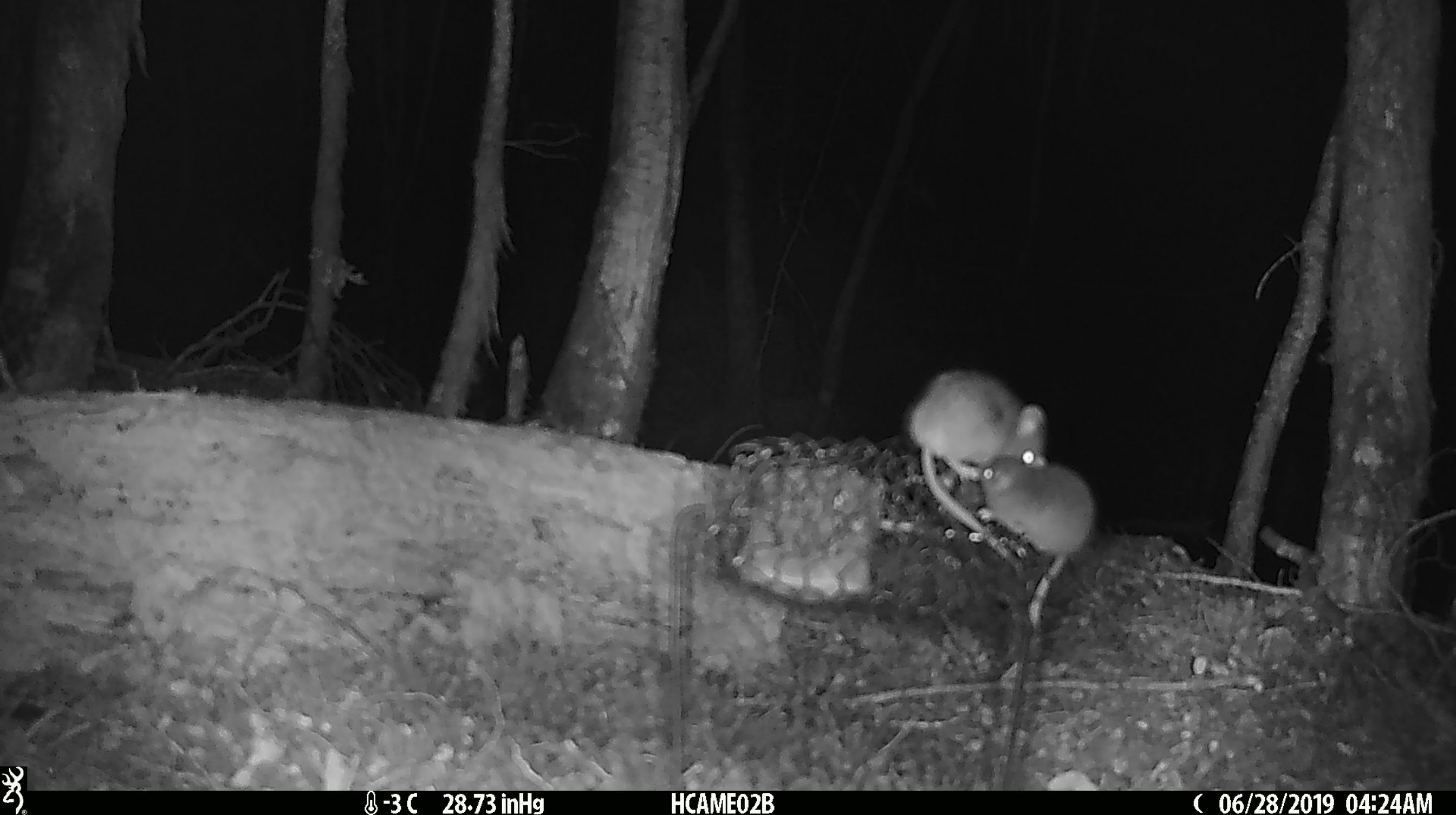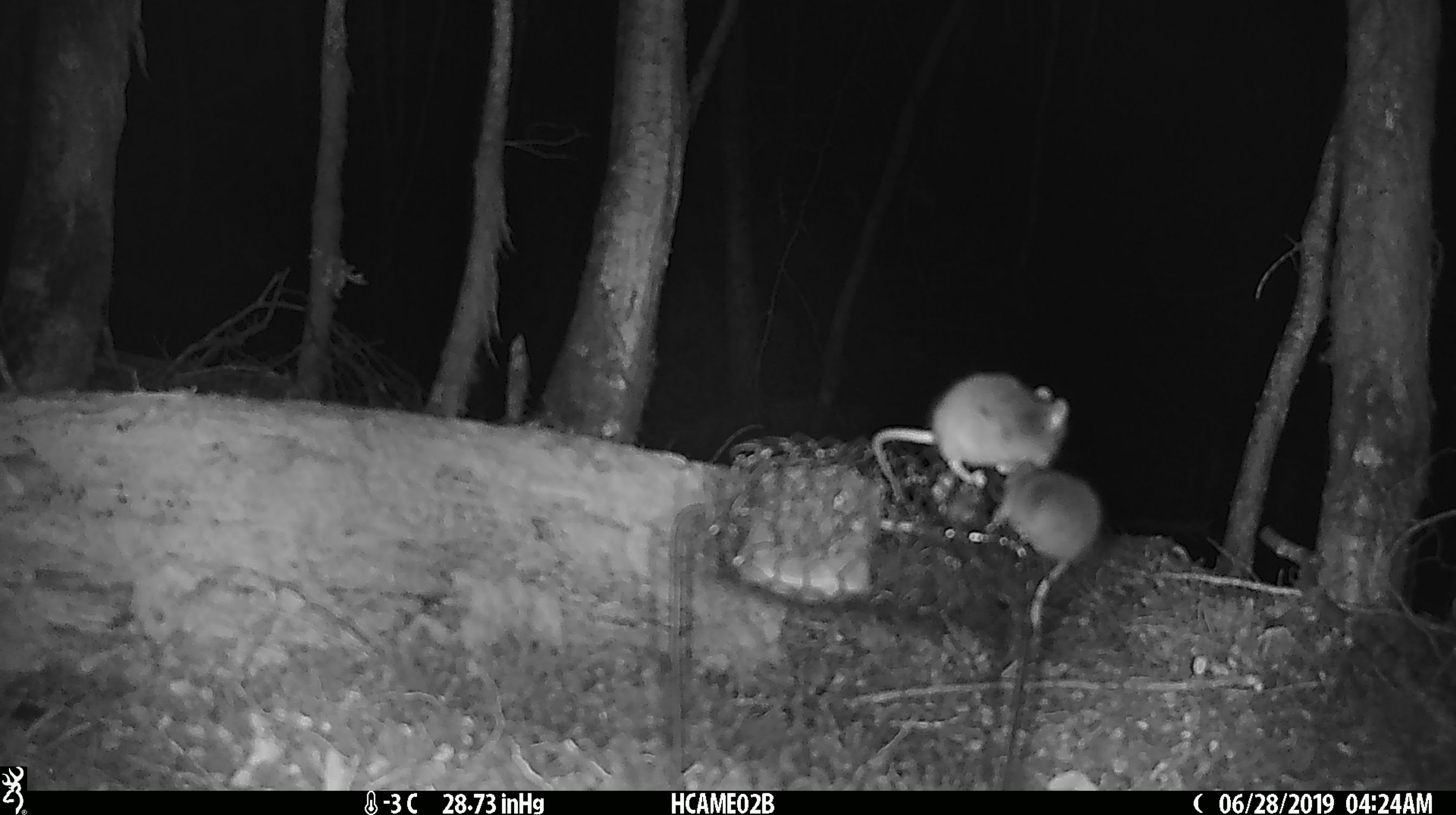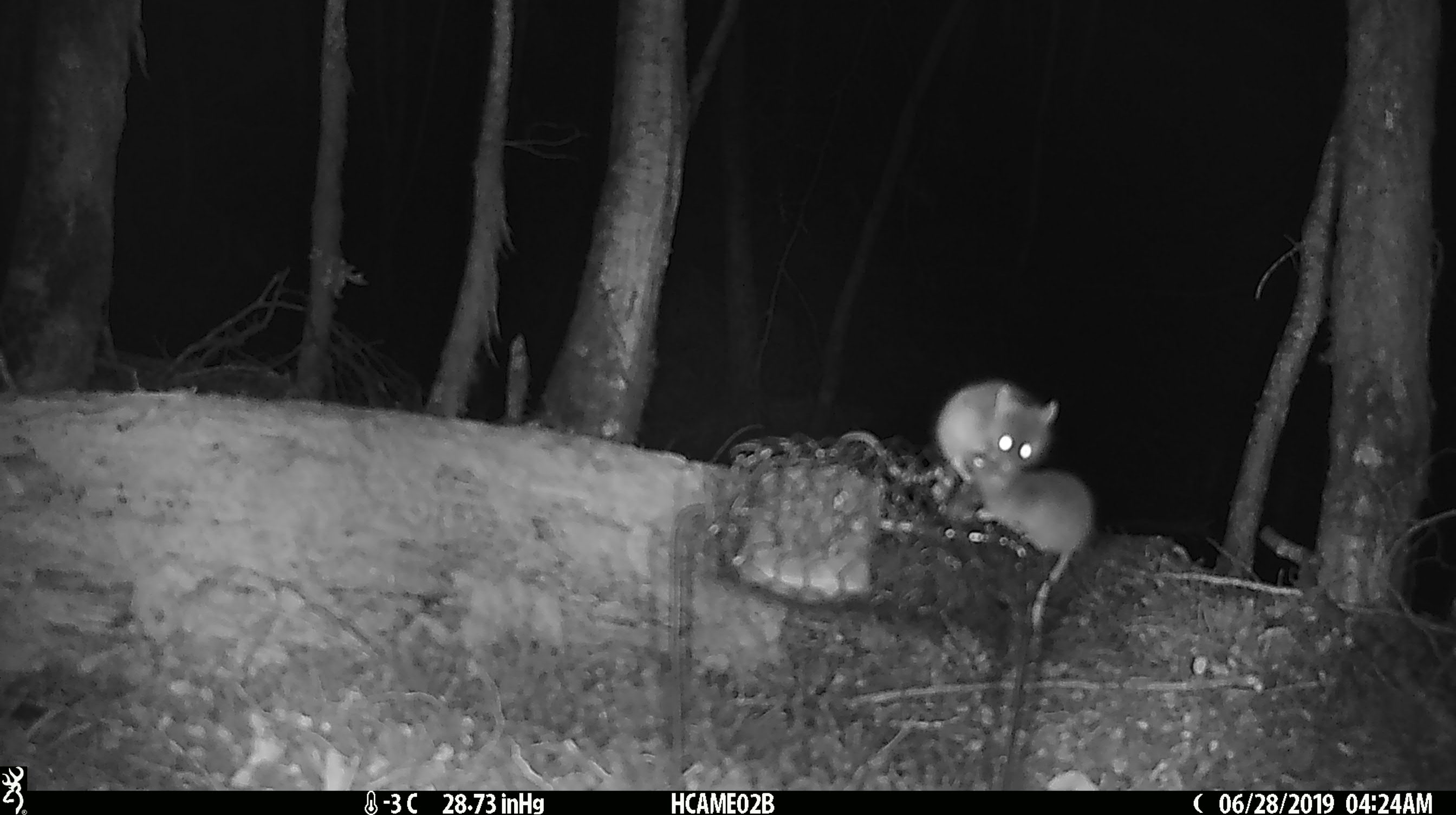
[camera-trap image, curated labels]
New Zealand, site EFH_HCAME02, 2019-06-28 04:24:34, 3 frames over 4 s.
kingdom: Animalia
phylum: Chordata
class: Mammalia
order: Rodentia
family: Muridae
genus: Mus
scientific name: Mus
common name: mouse